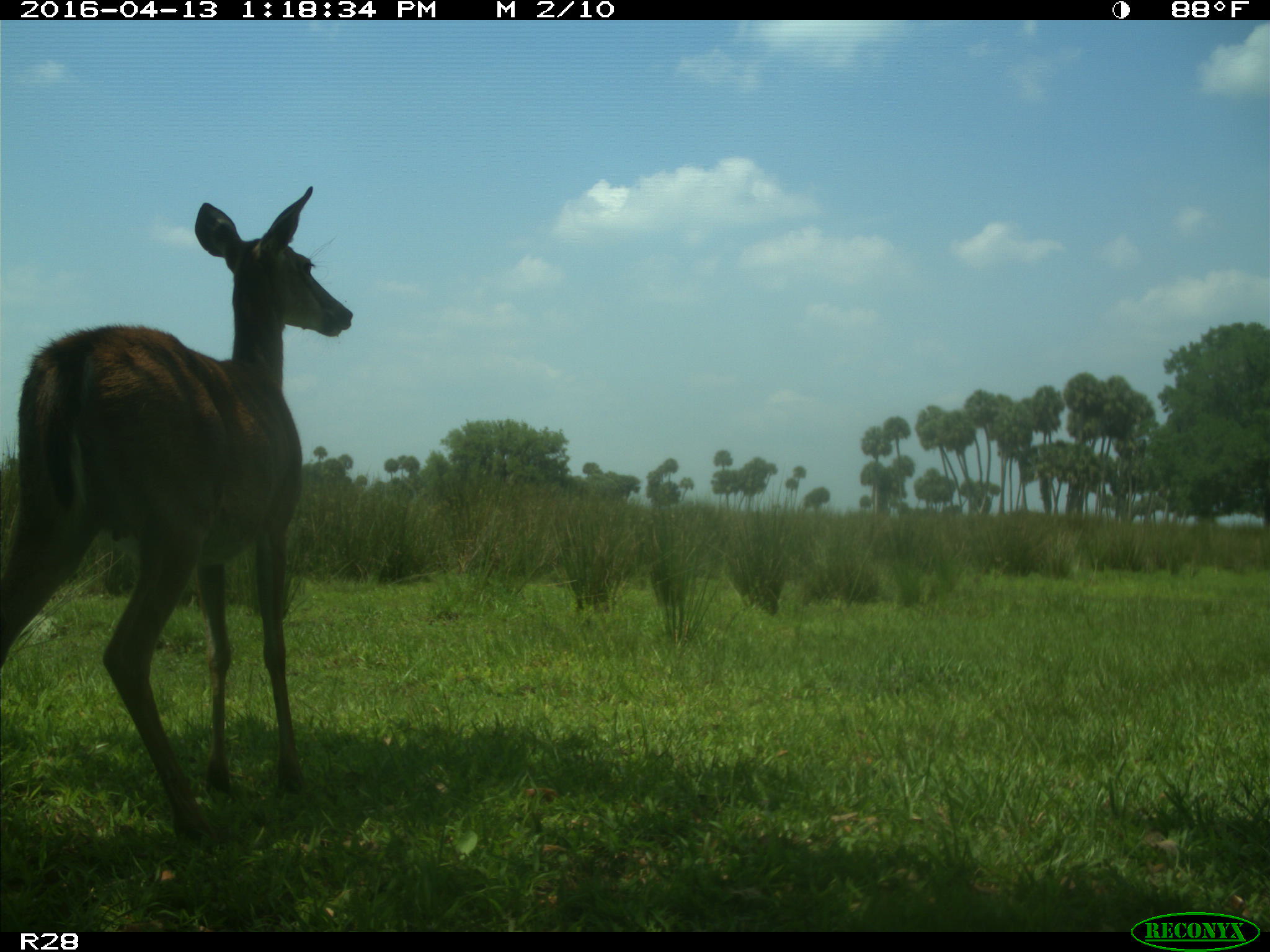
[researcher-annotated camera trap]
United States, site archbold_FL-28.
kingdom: Animalia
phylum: Chordata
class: Mammalia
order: Artiodactyla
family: Cervidae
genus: Odocoileus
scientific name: Odocoileus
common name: deer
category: unidentified deer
Unidentified deer (deer) (Odocoileus).